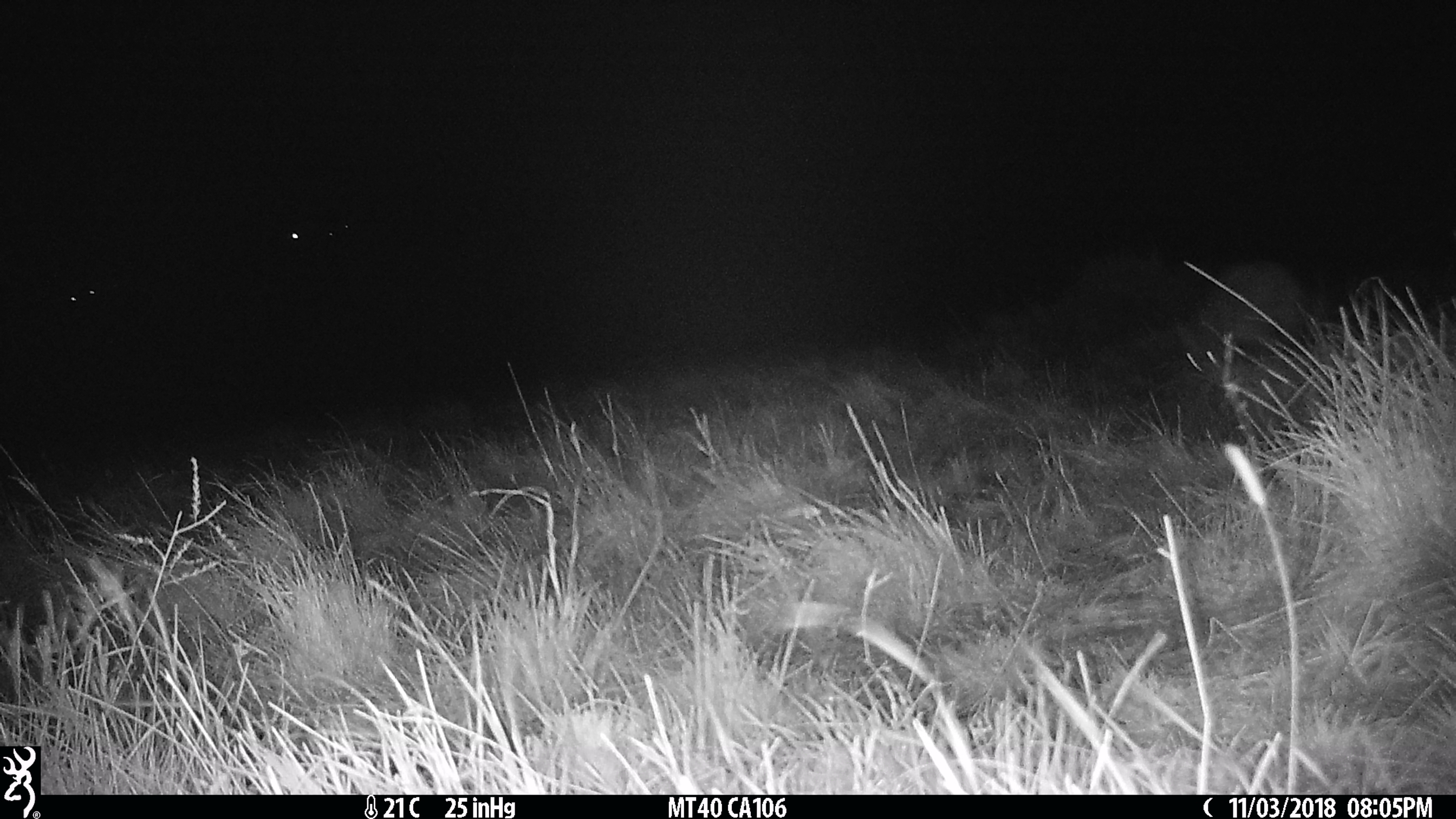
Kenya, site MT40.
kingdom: Animalia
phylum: Chordata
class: Mammalia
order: Carnivora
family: Hyaenidae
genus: Crocuta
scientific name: Crocuta crocuta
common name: spotted hyena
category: hyena spotted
Hyena spotted (spotted hyena) (Crocuta crocuta).